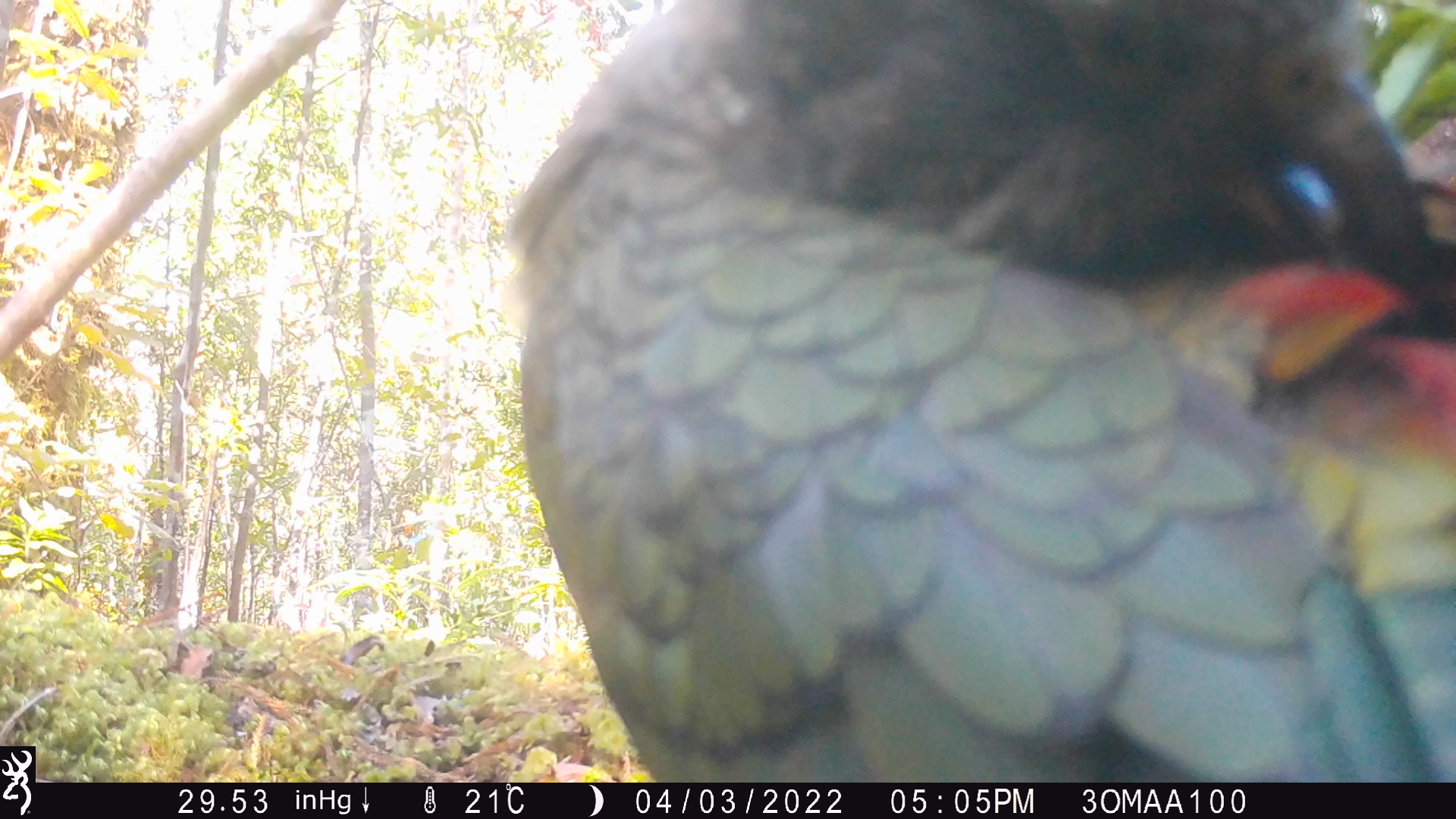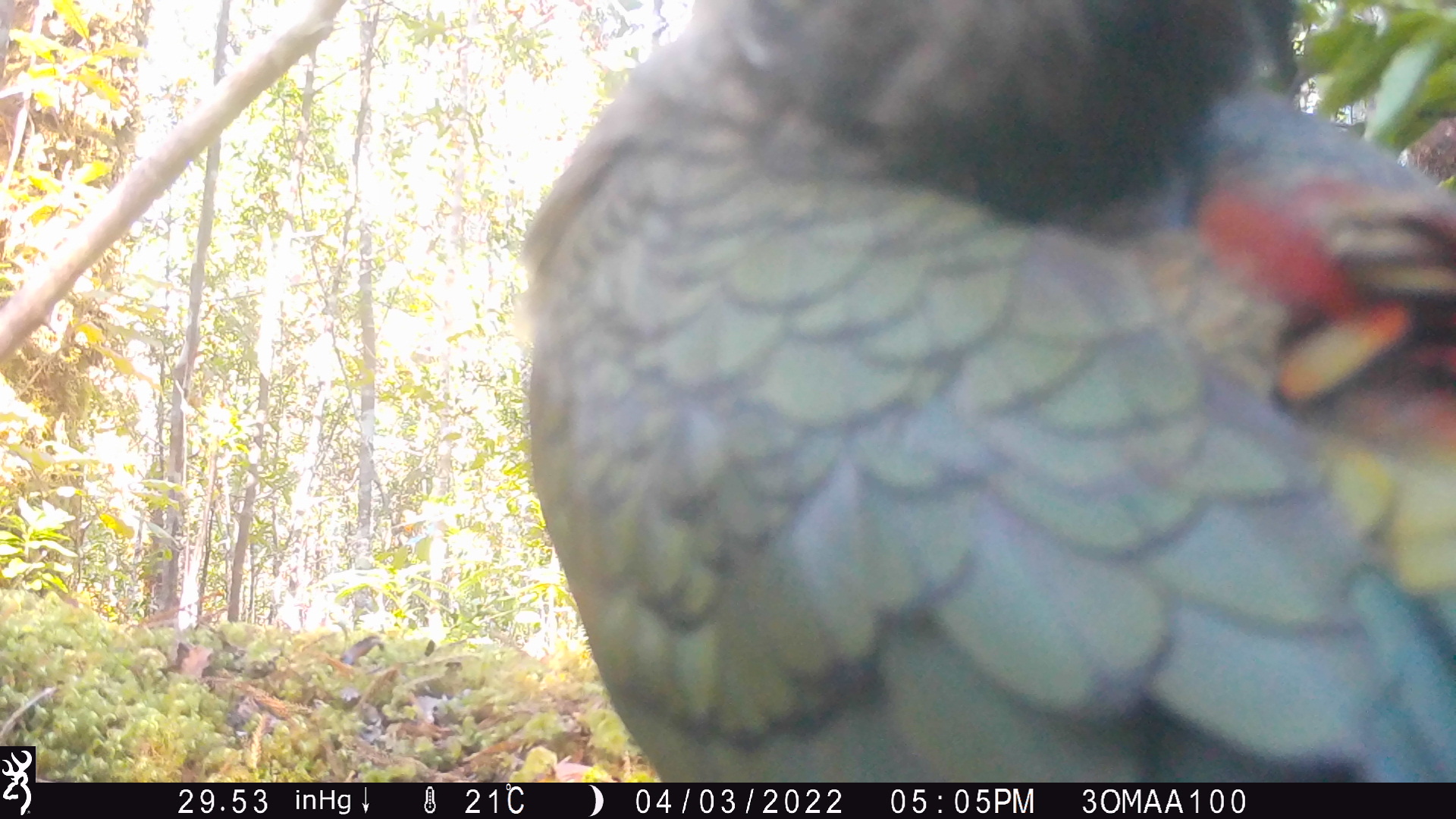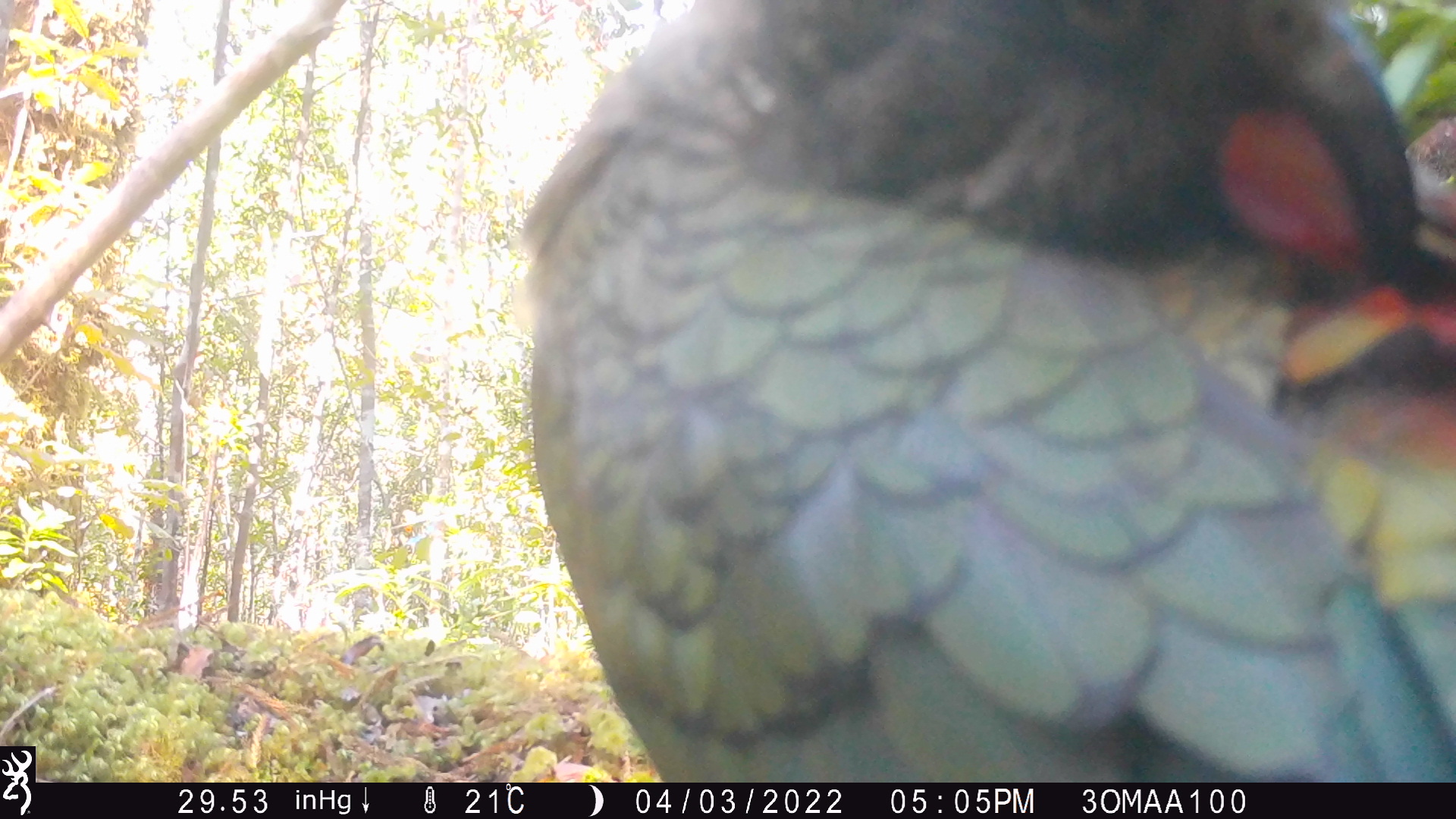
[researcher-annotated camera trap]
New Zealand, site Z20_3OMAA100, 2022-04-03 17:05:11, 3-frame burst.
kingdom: Animalia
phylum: Chordata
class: Aves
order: Psittaciformes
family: Strigopidae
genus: Nestor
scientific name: Nestor notabilis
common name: kea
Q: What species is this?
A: Kea (Nestor notabilis).